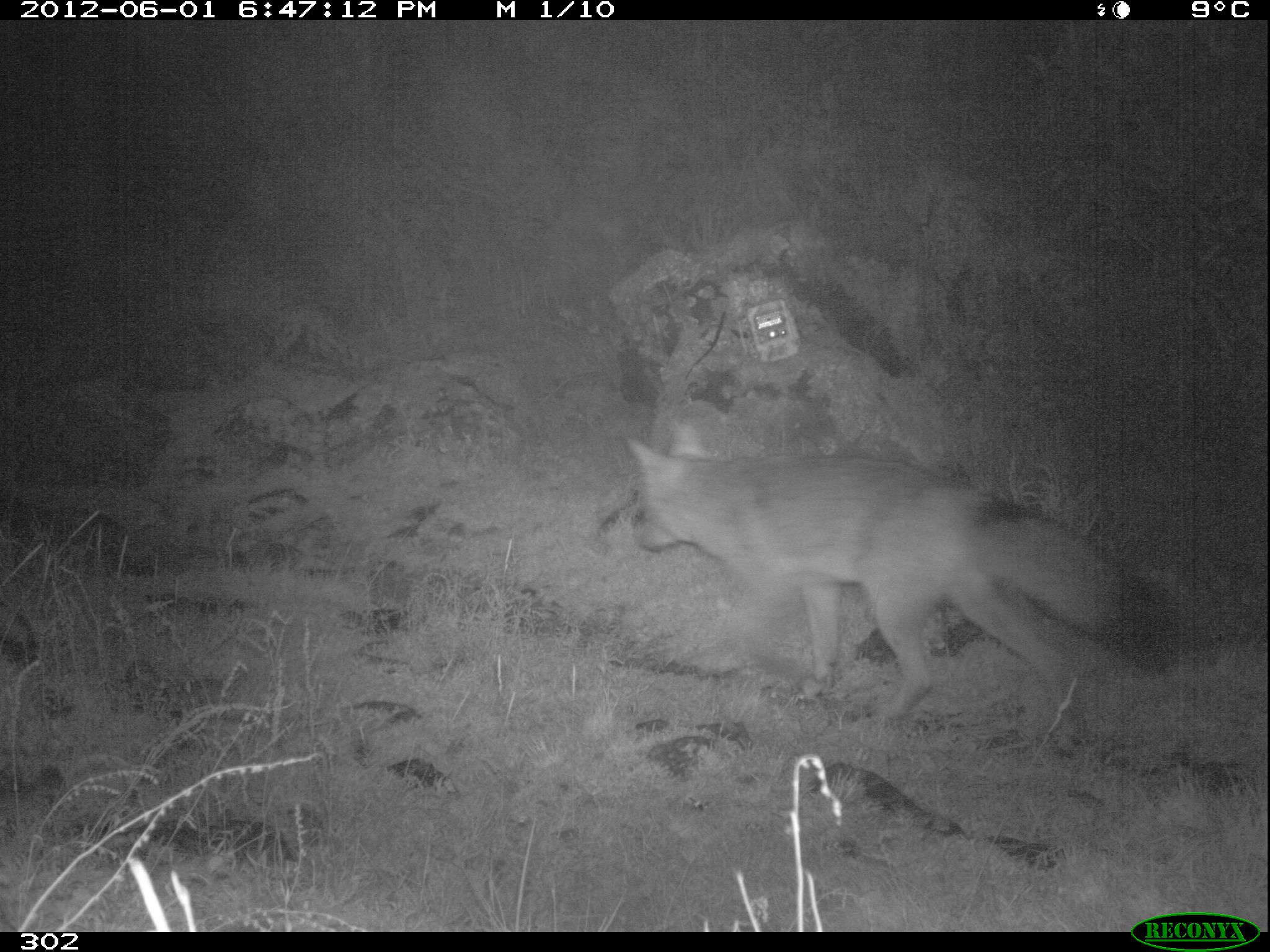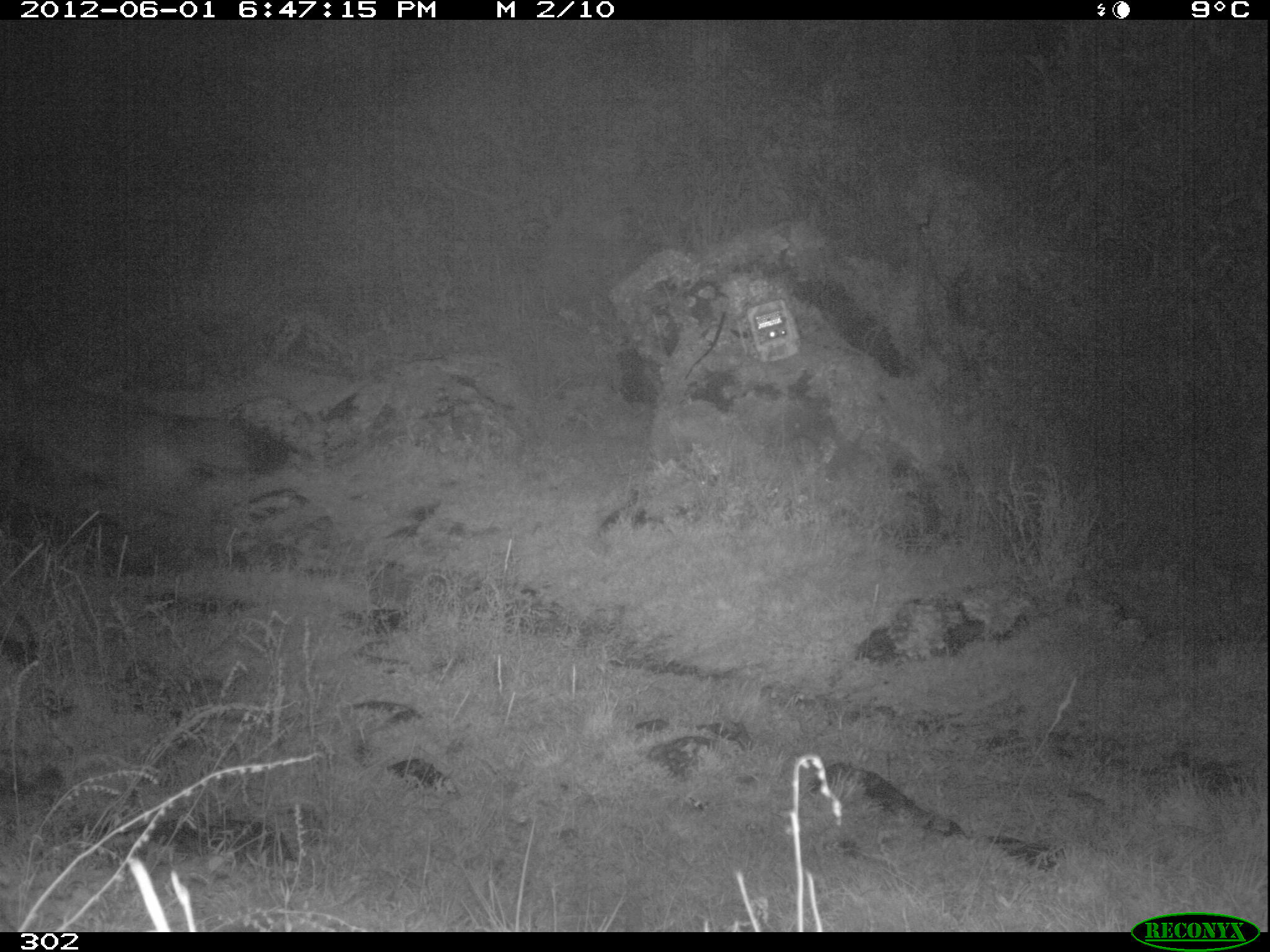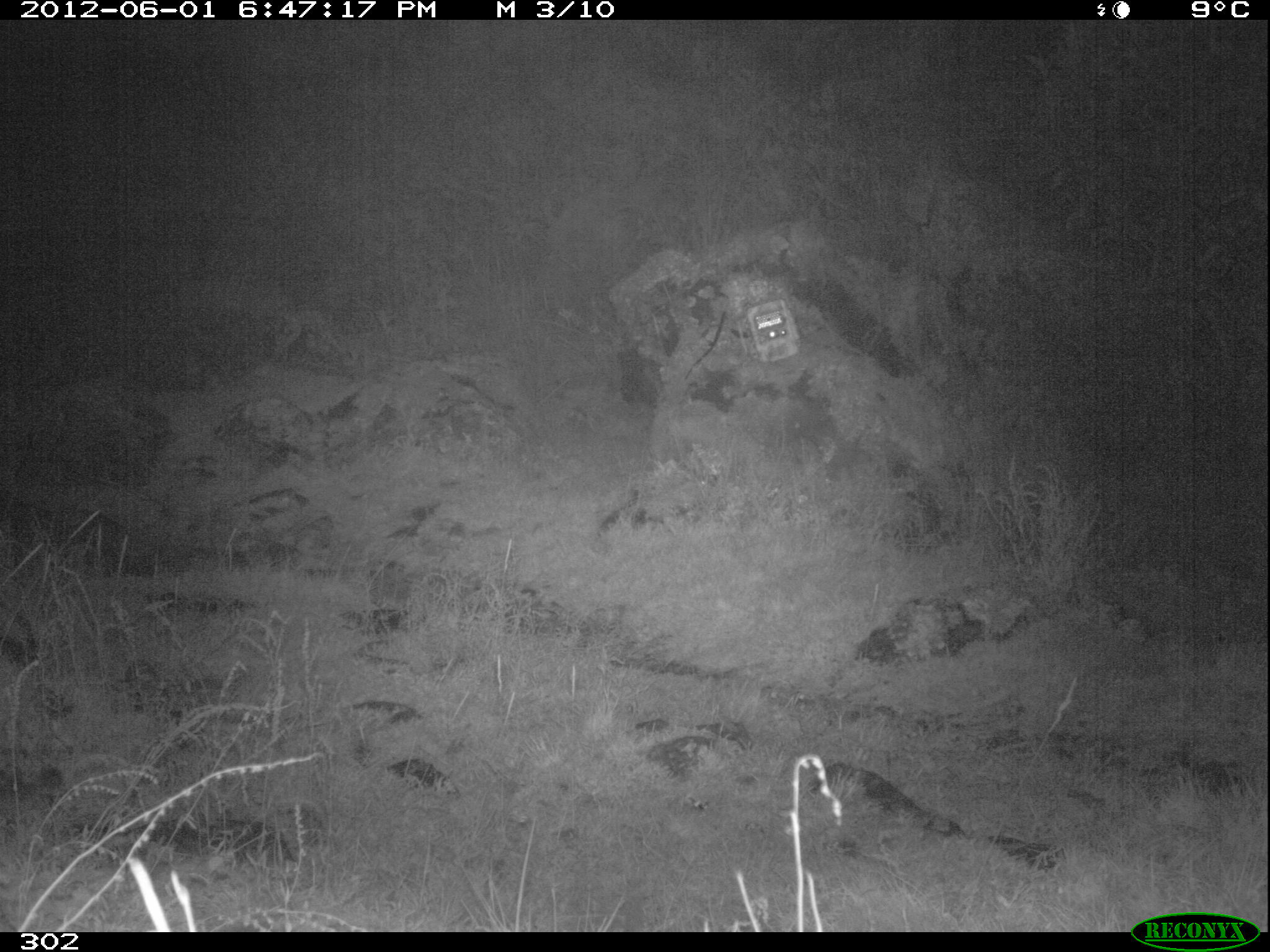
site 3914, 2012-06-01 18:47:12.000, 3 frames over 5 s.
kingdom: Animalia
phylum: Chordata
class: Mammalia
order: Carnivora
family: Canidae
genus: Lycalopex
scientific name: Lycalopex culpaeus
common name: culpeo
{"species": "Lycalopex culpaeus (culpeo)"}